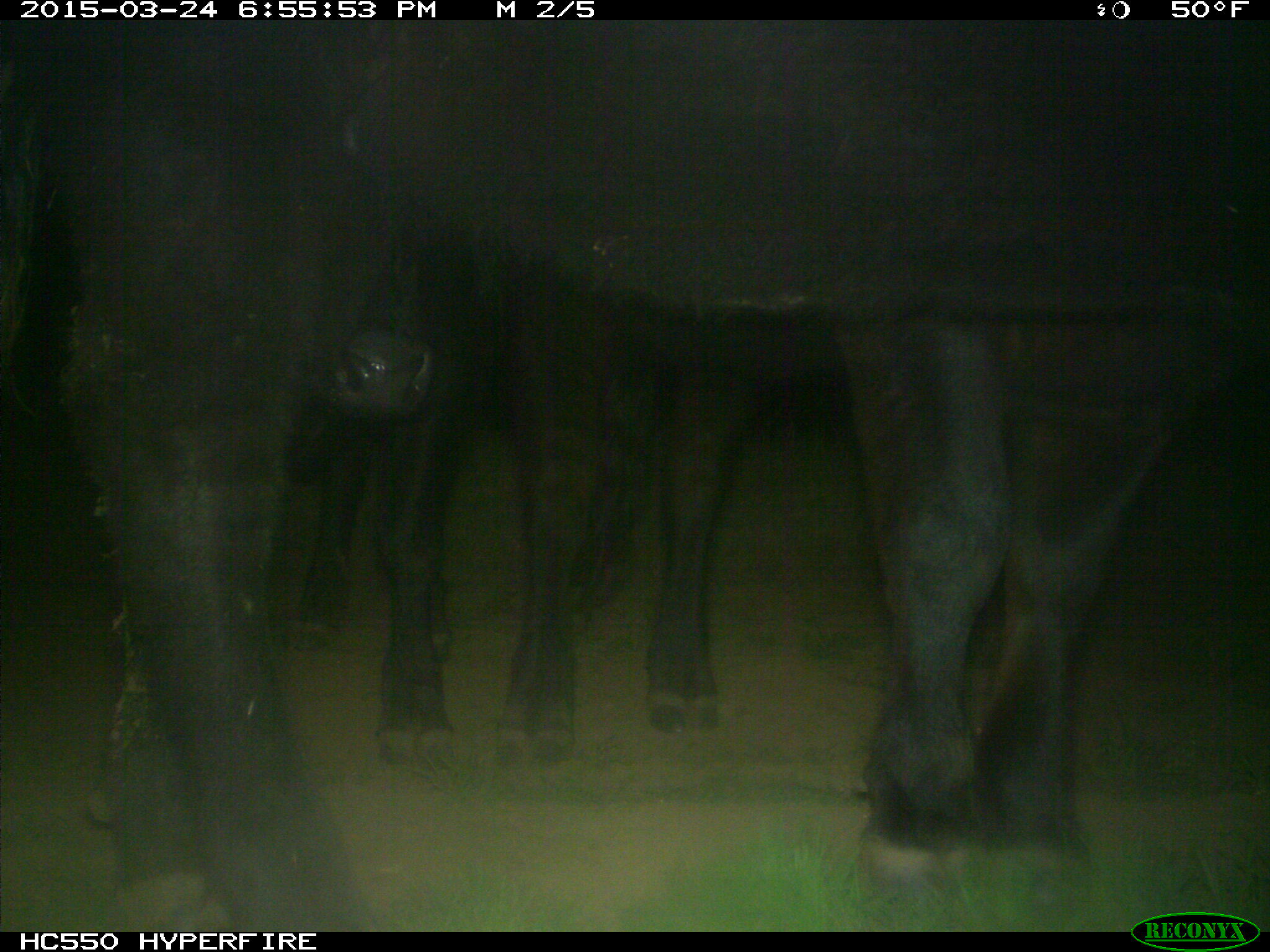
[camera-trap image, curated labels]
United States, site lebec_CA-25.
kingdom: Animalia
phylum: Chordata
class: Mammalia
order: Artiodactyla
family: Bovidae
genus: Bos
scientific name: Bos taurus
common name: domestic cow